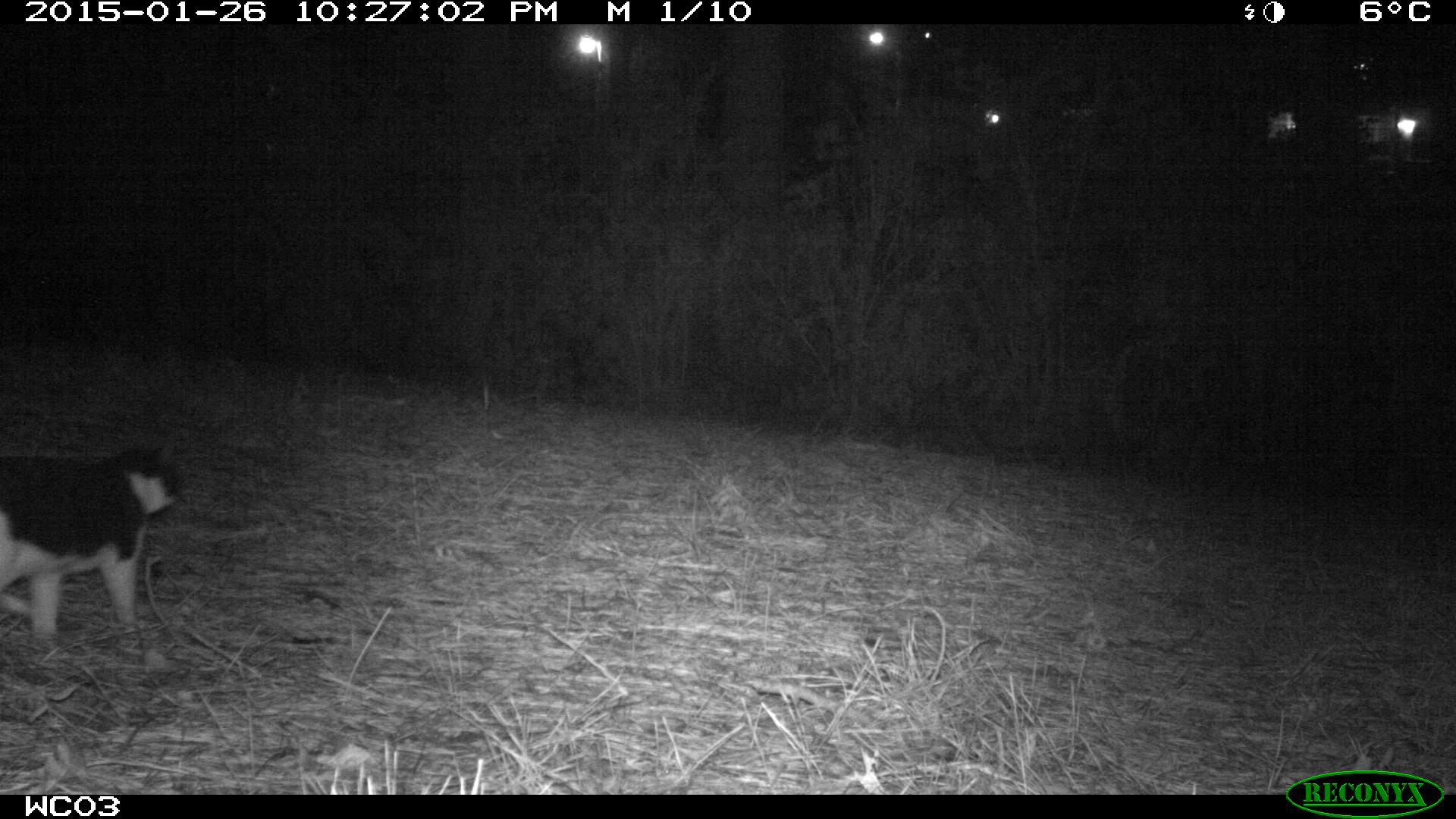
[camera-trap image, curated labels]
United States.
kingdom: Animalia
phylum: Chordata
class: Mammalia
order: Carnivora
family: Felidae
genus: Felis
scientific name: Felis catus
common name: domestic cat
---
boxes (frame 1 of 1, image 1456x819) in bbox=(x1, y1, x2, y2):
Domestic Cat: bbox=(0, 451, 192, 668)